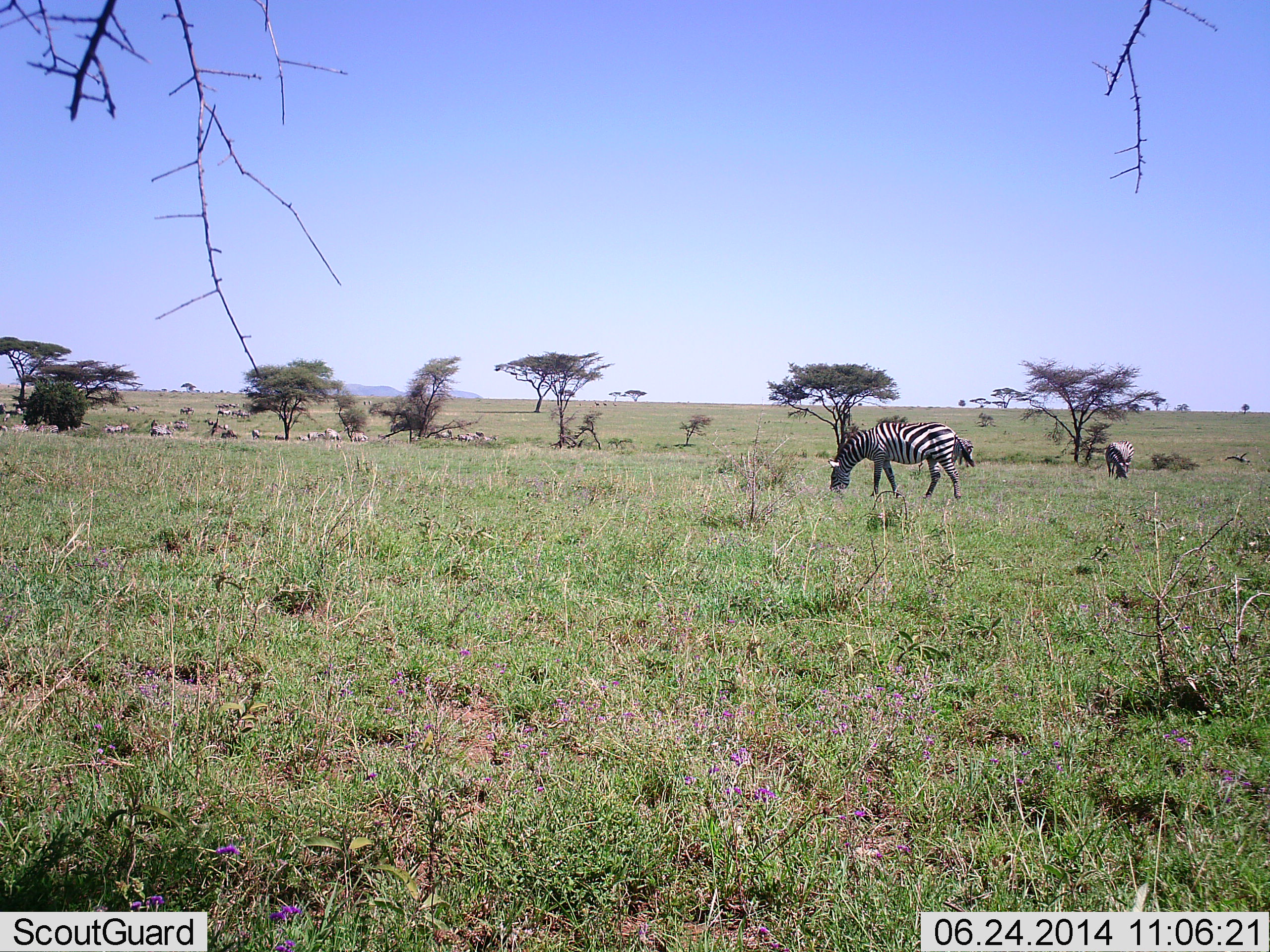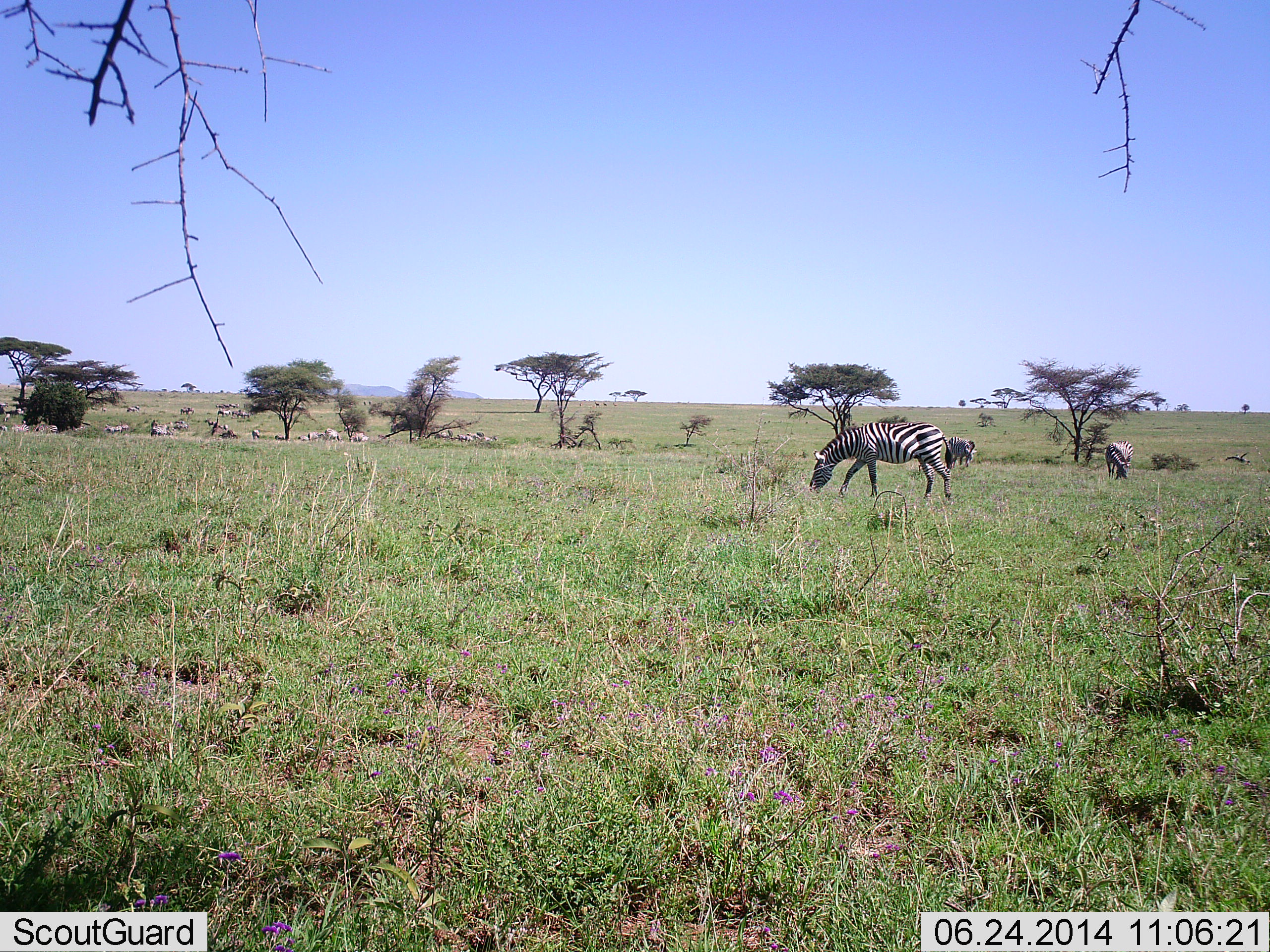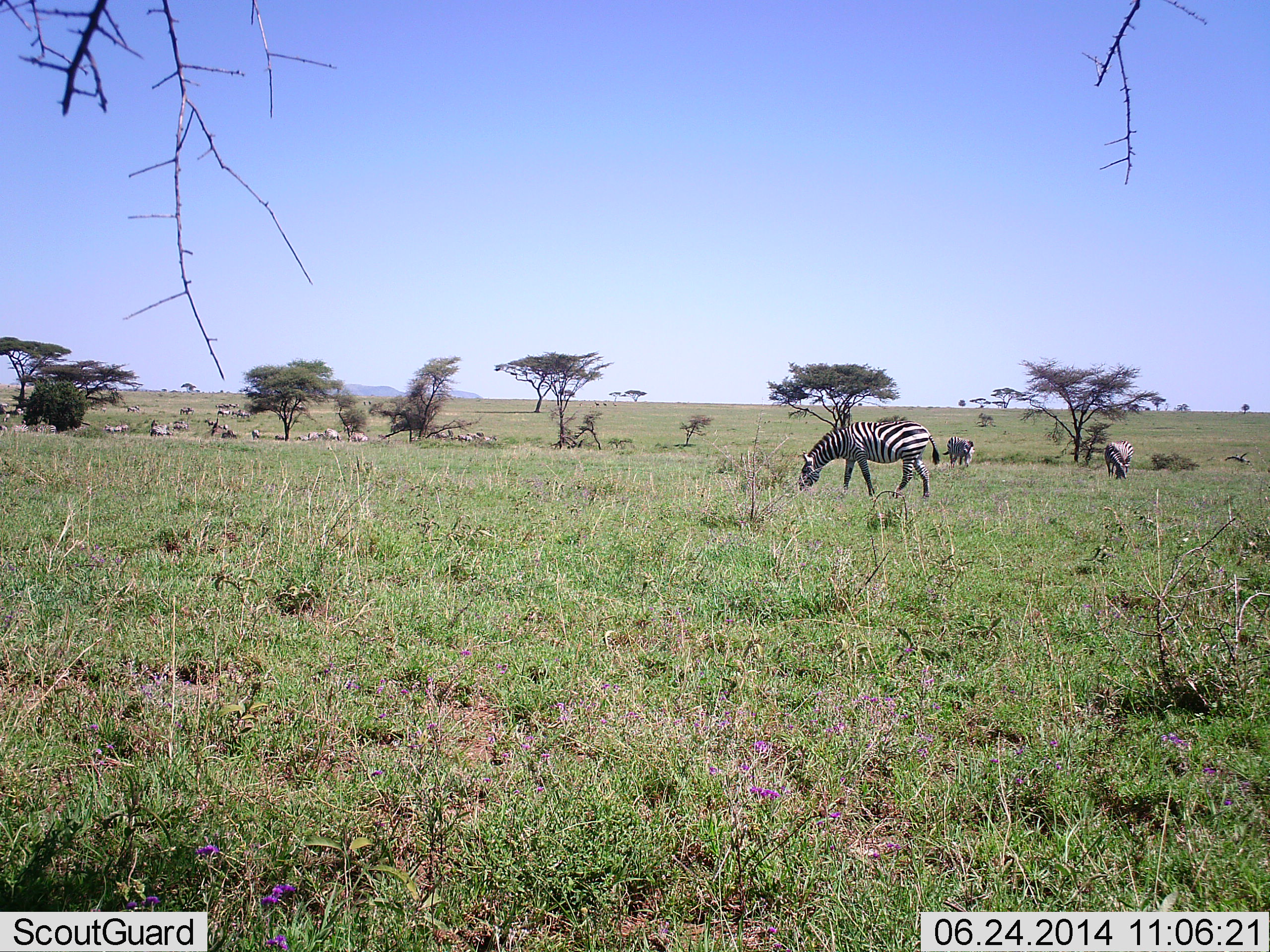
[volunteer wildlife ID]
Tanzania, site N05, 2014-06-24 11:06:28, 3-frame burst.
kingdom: Animalia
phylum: Chordata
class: Mammalia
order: Perissodactyla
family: Equidae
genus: Equus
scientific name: Equus quagga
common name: plains zebra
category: zebra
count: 3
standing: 17%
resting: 8%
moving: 8%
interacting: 0%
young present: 0%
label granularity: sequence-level